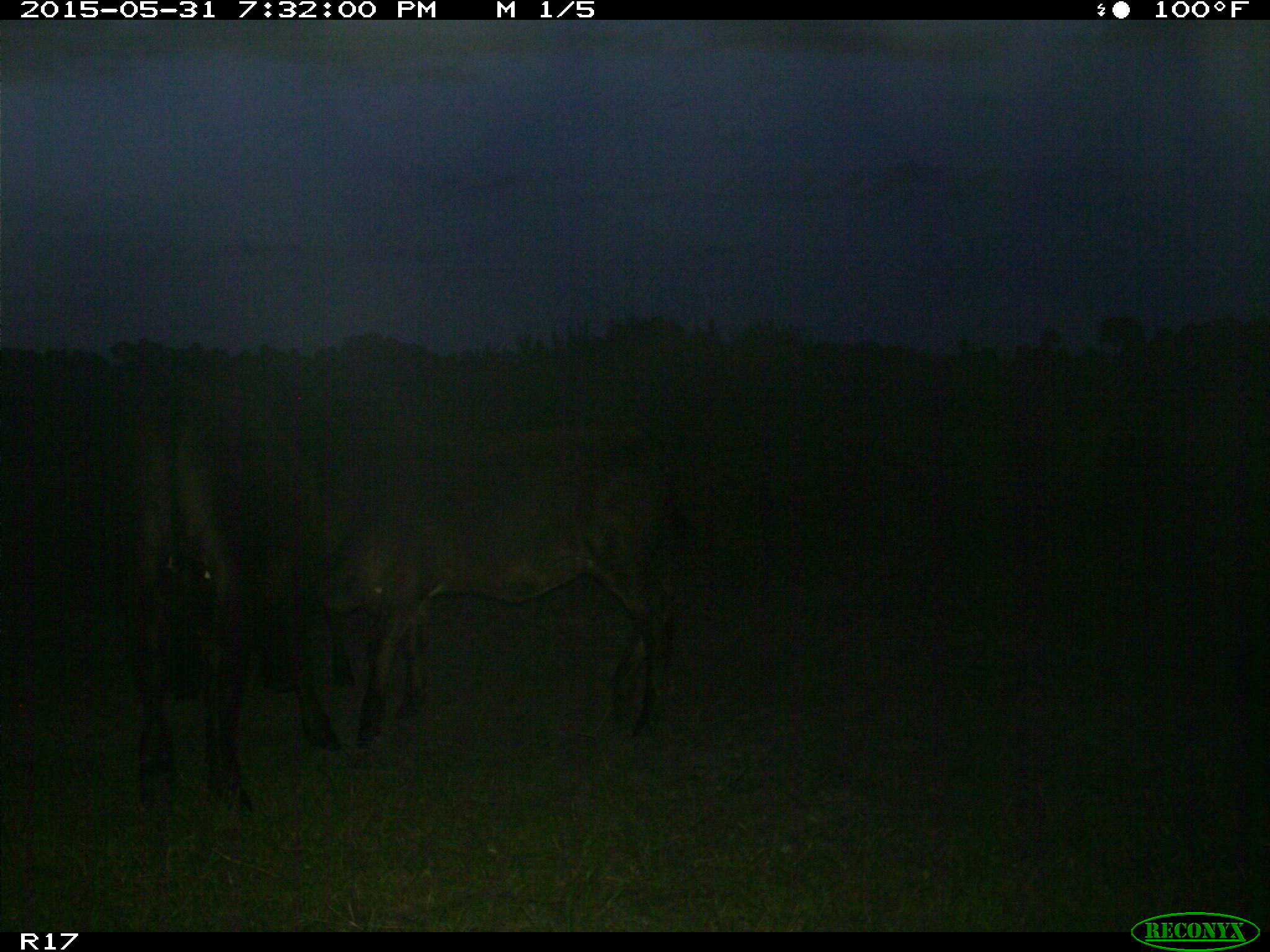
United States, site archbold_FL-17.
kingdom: Animalia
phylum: Chordata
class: Mammalia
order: Artiodactyla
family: Bovidae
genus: Bos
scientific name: Bos taurus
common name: domestic cow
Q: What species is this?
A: Bos taurus (domestic cow).